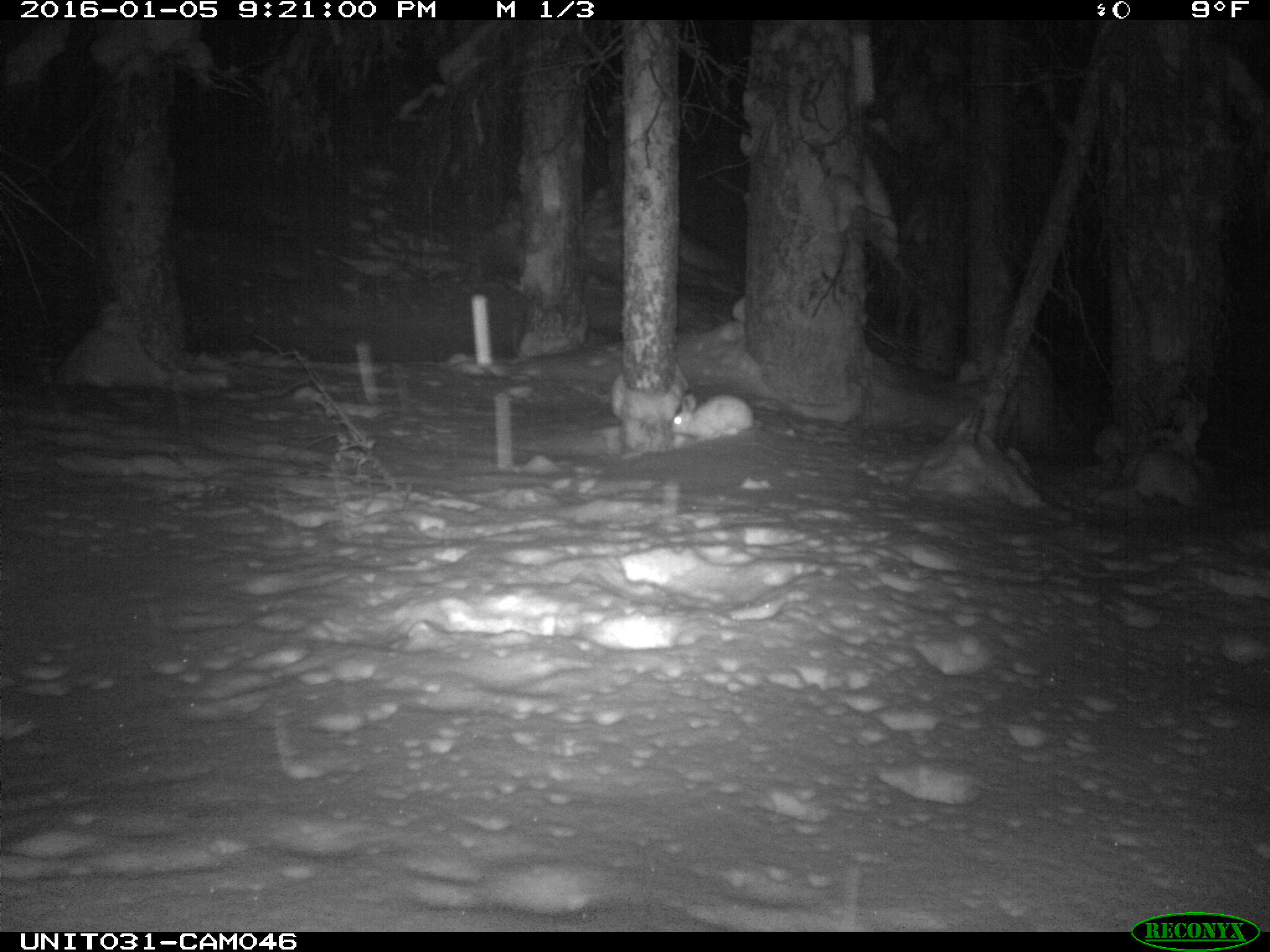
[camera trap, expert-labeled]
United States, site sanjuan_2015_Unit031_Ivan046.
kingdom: Animalia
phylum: Chordata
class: Mammalia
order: Lagomorpha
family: Leporidae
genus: Lepus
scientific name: Lepus americanus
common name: snowshoe hare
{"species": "Lepus americanus (snowshoe hare)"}